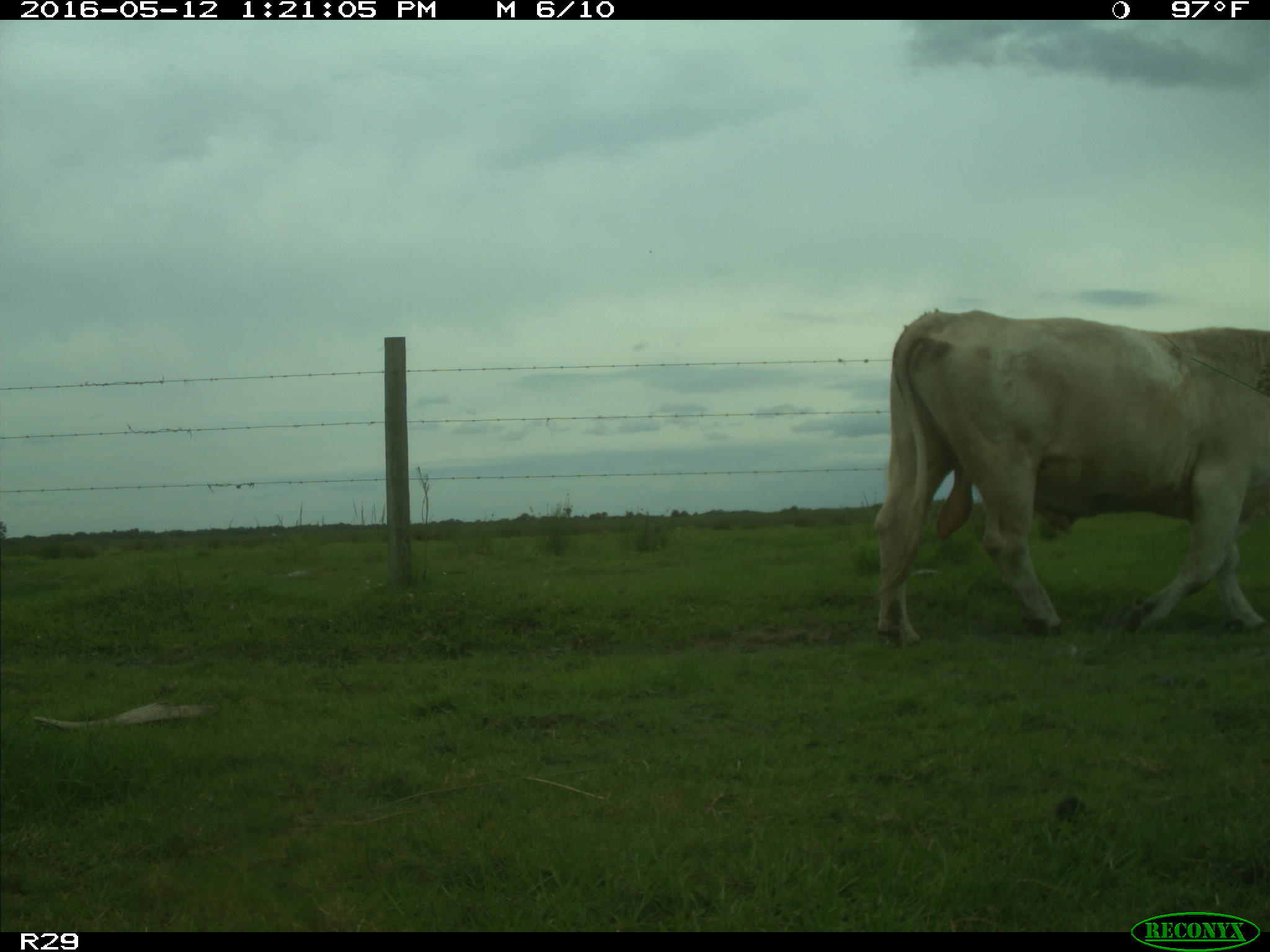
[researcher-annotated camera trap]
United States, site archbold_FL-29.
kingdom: Animalia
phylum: Chordata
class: Mammalia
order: Artiodactyla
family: Bovidae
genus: Bos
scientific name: Bos taurus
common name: domestic cow